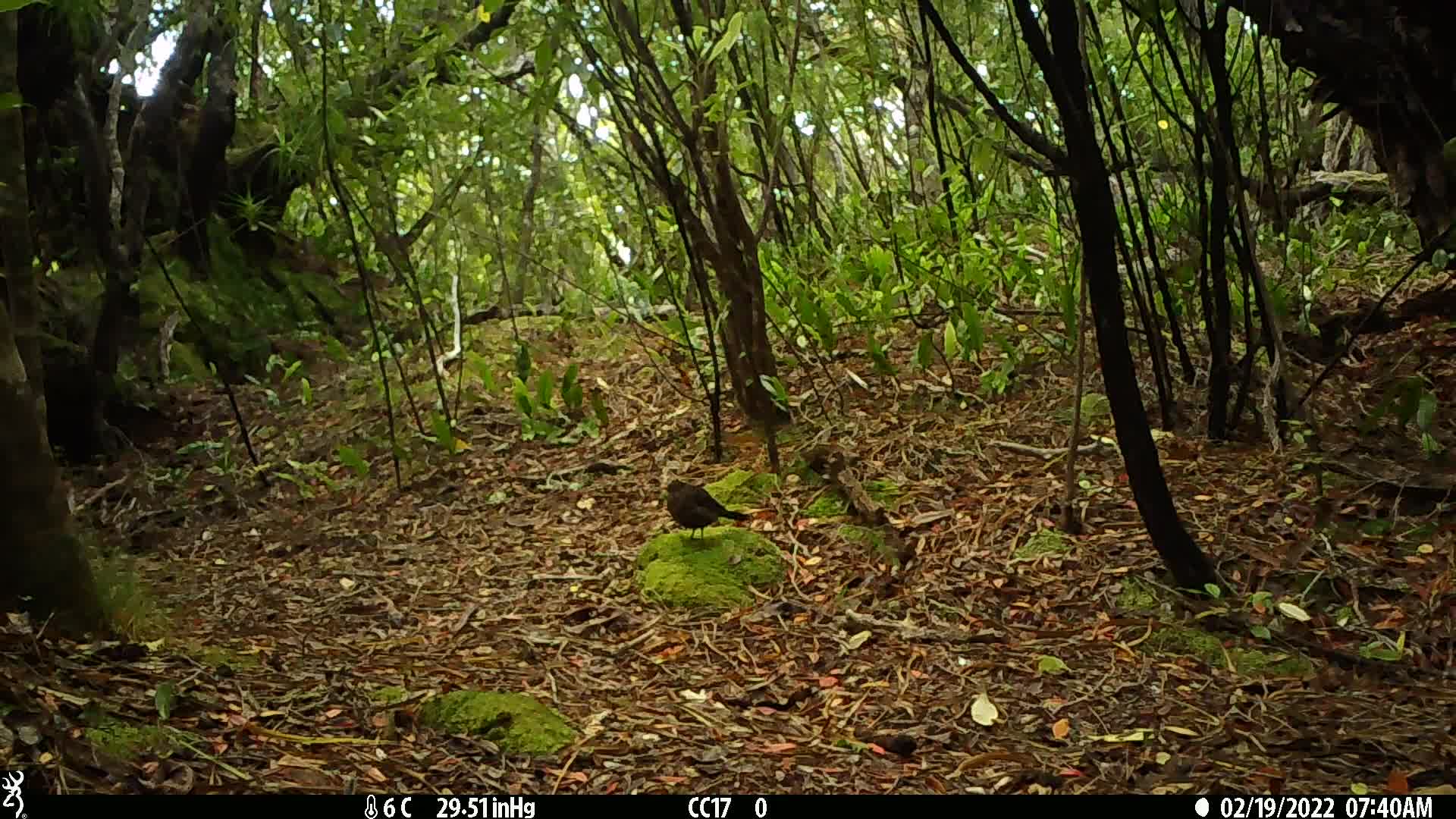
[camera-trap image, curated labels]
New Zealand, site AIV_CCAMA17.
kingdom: Animalia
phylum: Chordata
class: Aves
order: Passeriformes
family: Turdidae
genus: Turdus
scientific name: Turdus merula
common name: eurasian blackbird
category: blackbird